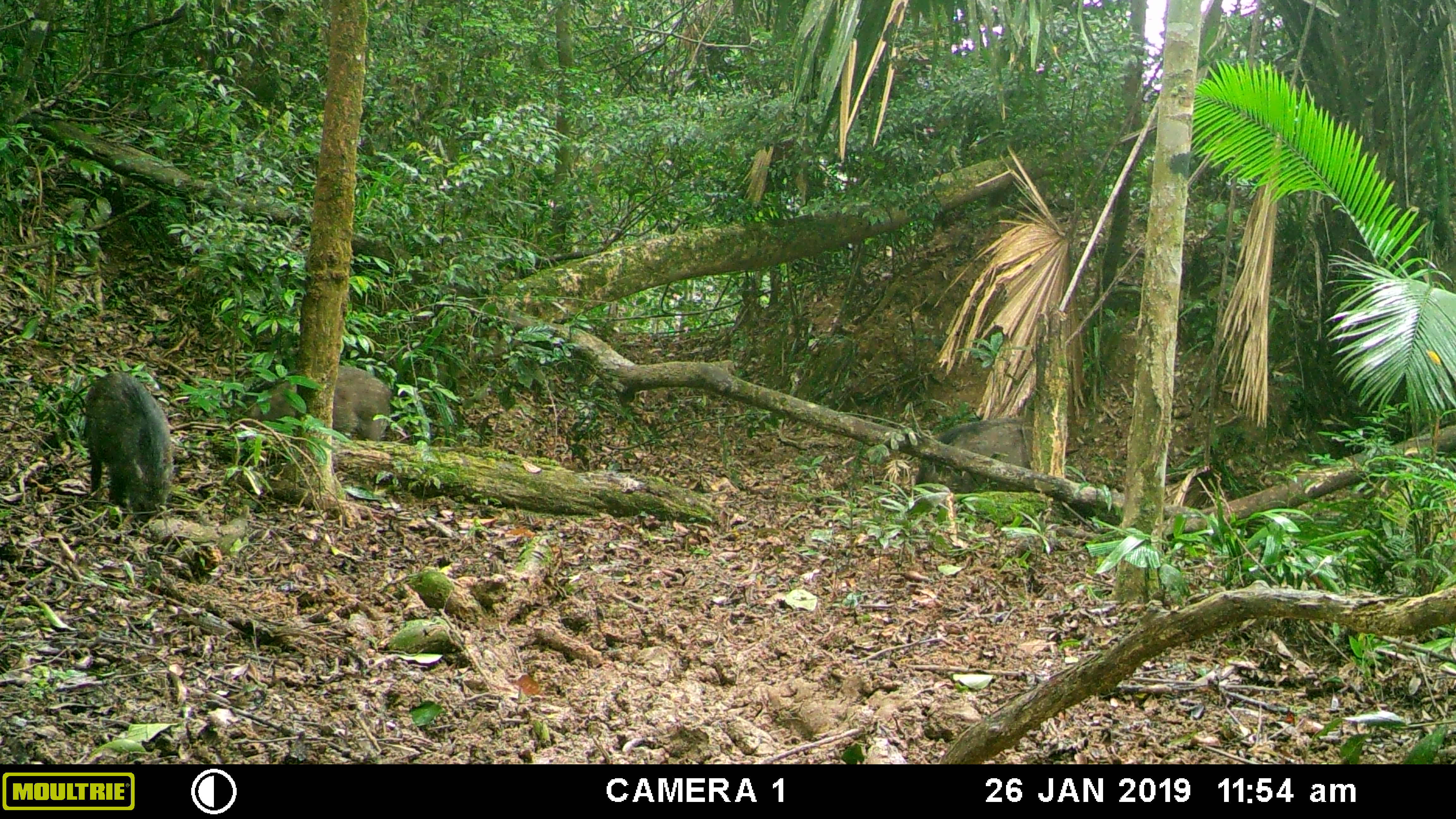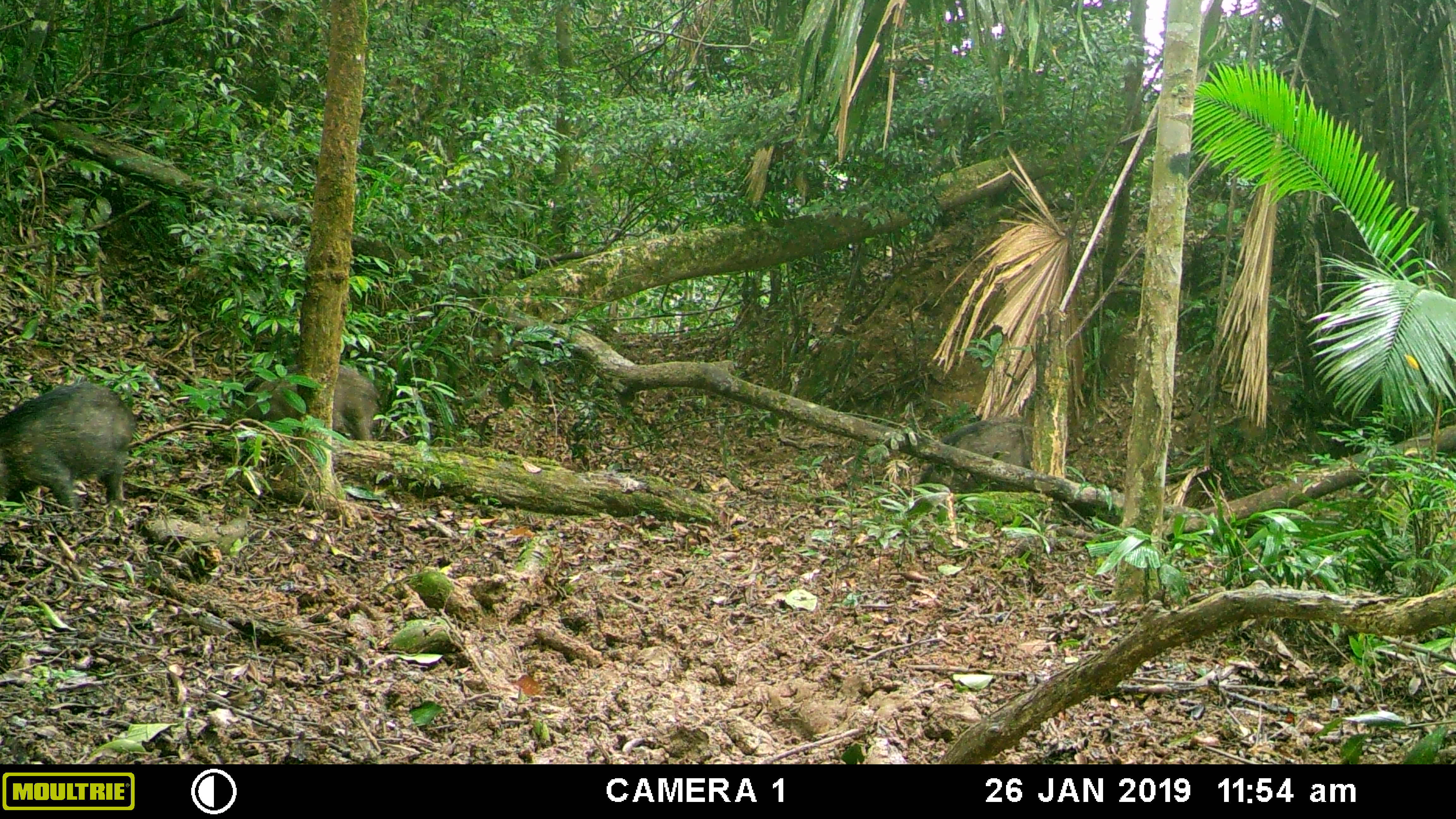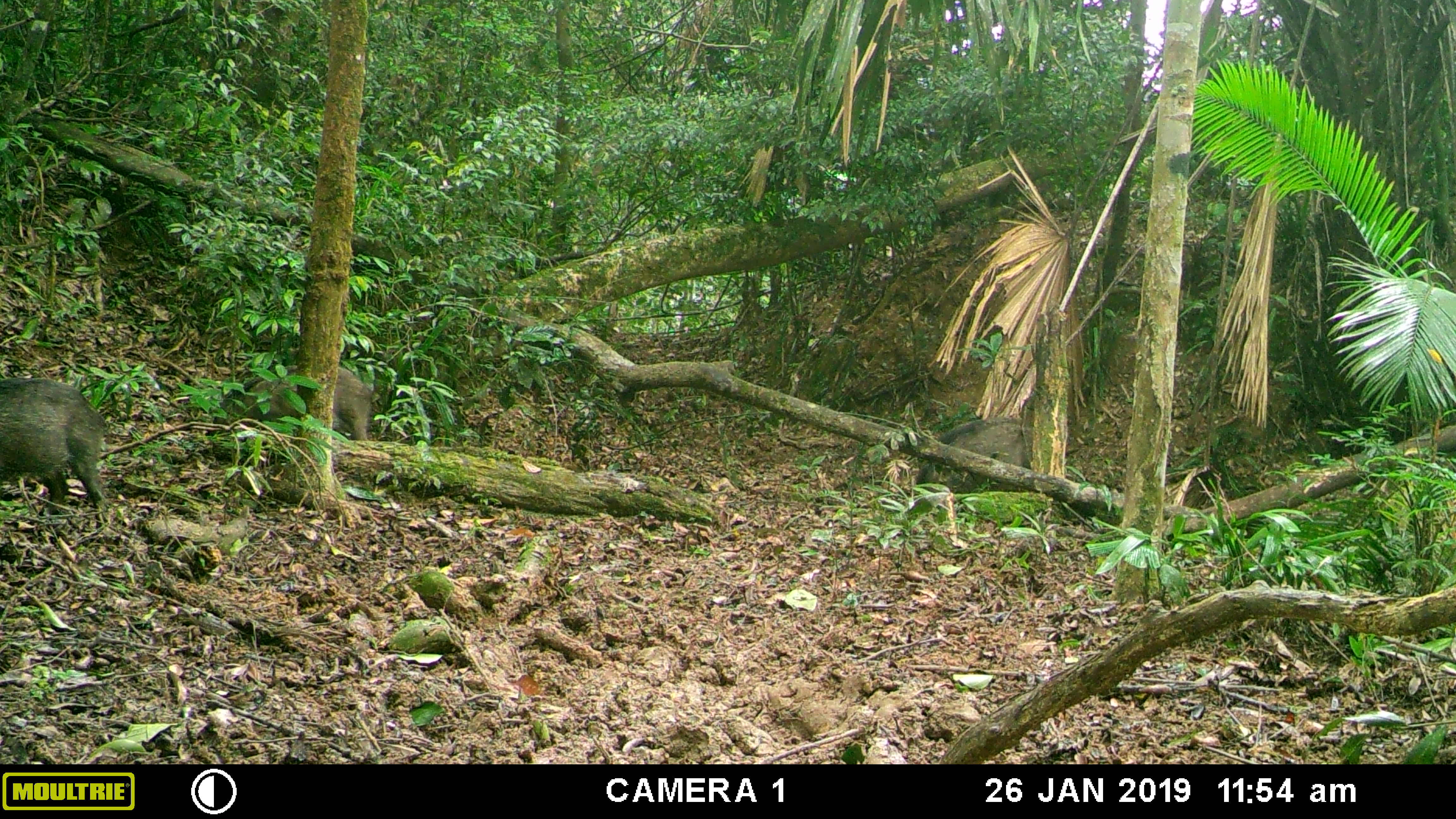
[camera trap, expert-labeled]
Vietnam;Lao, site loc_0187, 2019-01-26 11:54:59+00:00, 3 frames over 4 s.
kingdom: Animalia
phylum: Chordata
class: Mammalia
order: Artiodactyla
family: Suidae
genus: Sus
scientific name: Sus scrofa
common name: eurasian wild pig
Eurasian wild pig (Sus scrofa). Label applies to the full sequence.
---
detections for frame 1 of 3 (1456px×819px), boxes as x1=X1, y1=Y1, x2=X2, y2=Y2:
eurasian wild pig: x1=84, y1=371, x2=174, y2=521; x1=250, y1=366, x2=391, y2=441; x1=916, y1=416, x2=1033, y2=494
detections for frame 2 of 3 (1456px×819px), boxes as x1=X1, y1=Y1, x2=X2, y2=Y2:
eurasian wild pig: x1=0, y1=380, x2=137, y2=510; x1=250, y1=366, x2=375, y2=441; x1=916, y1=416, x2=1033, y2=494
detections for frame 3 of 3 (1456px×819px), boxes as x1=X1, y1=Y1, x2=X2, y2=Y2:
eurasian wild pig: x1=0, y1=380, x2=113, y2=510; x1=202, y1=366, x2=375, y2=441; x1=916, y1=416, x2=1033, y2=494